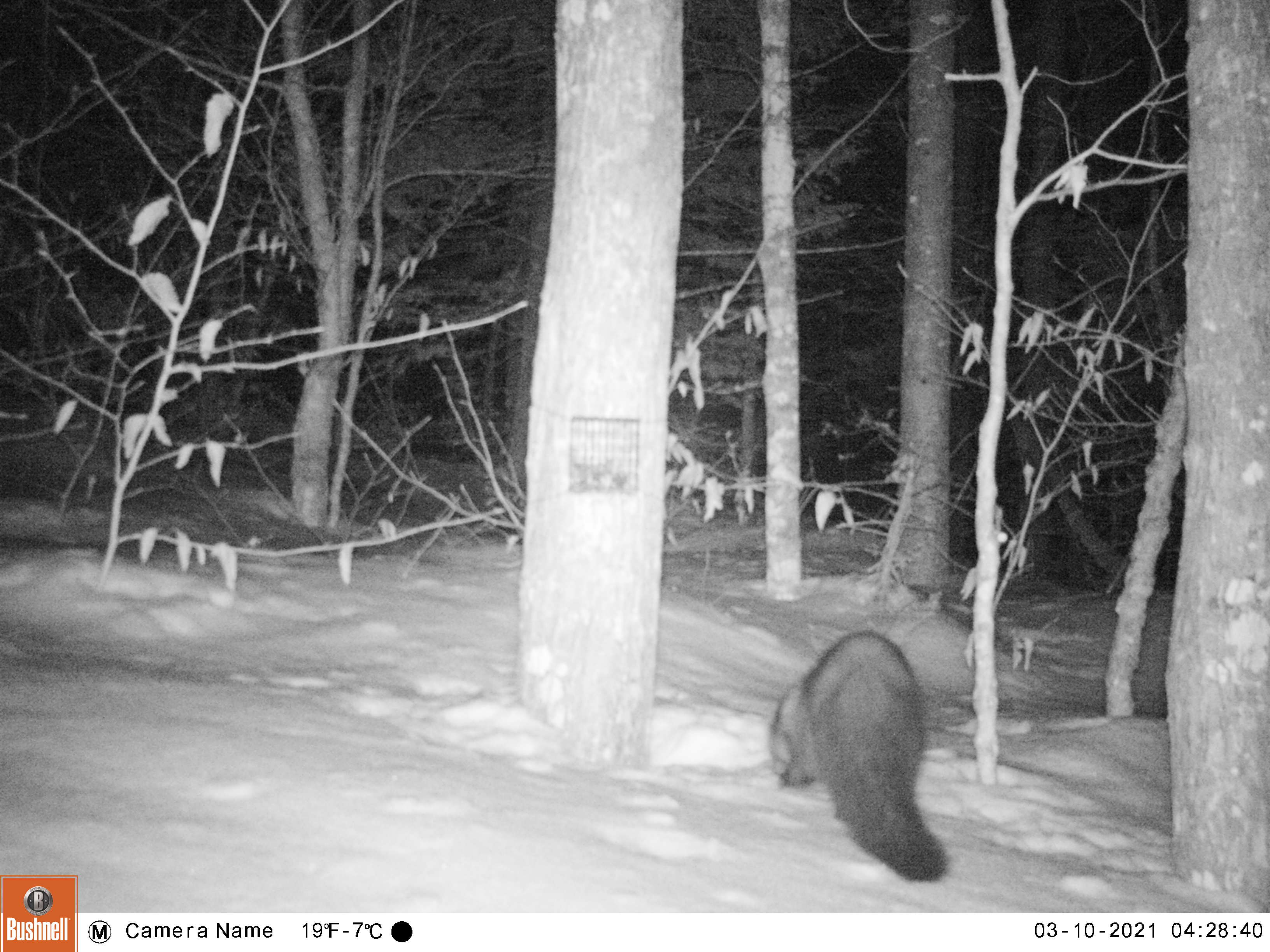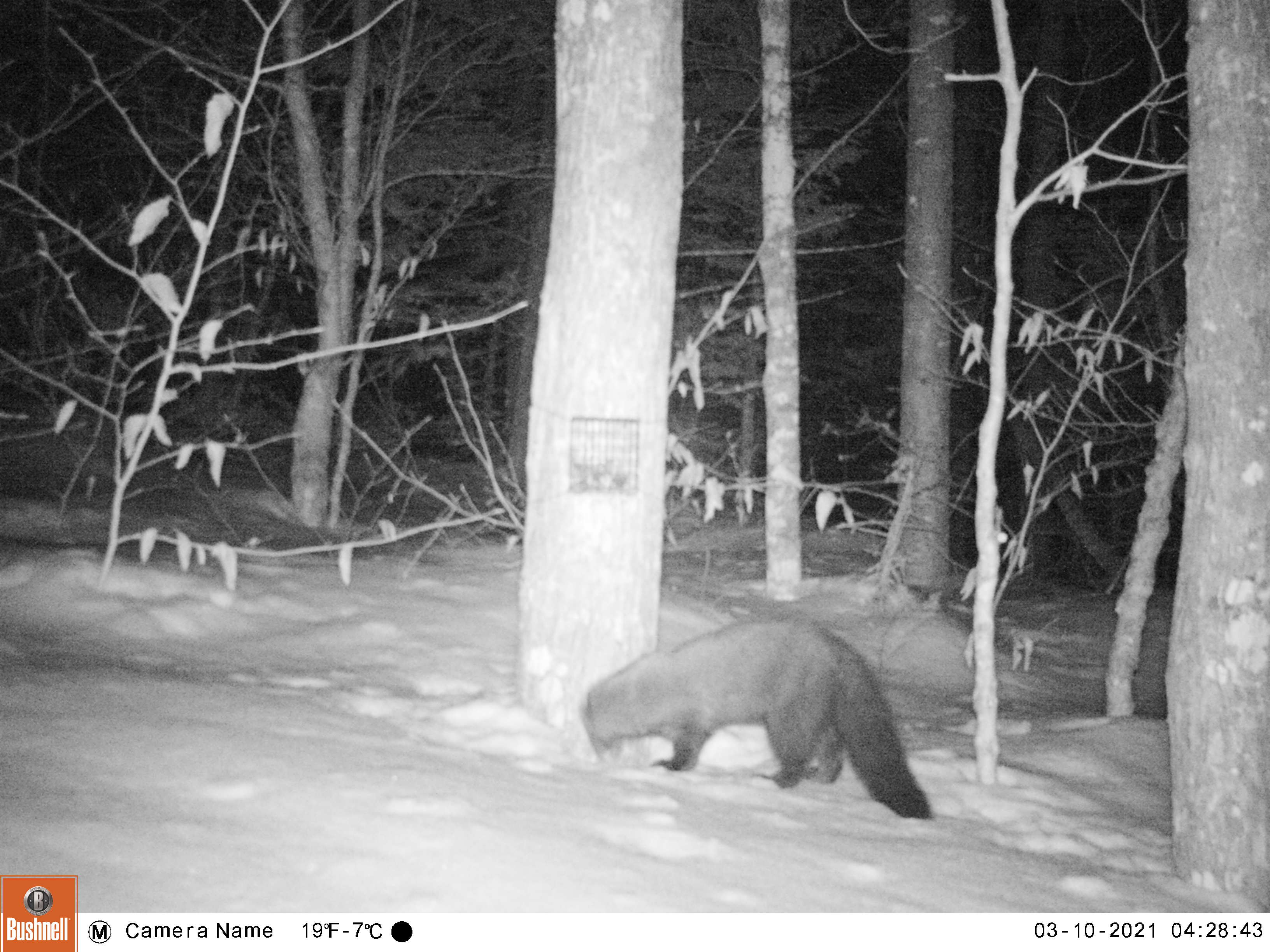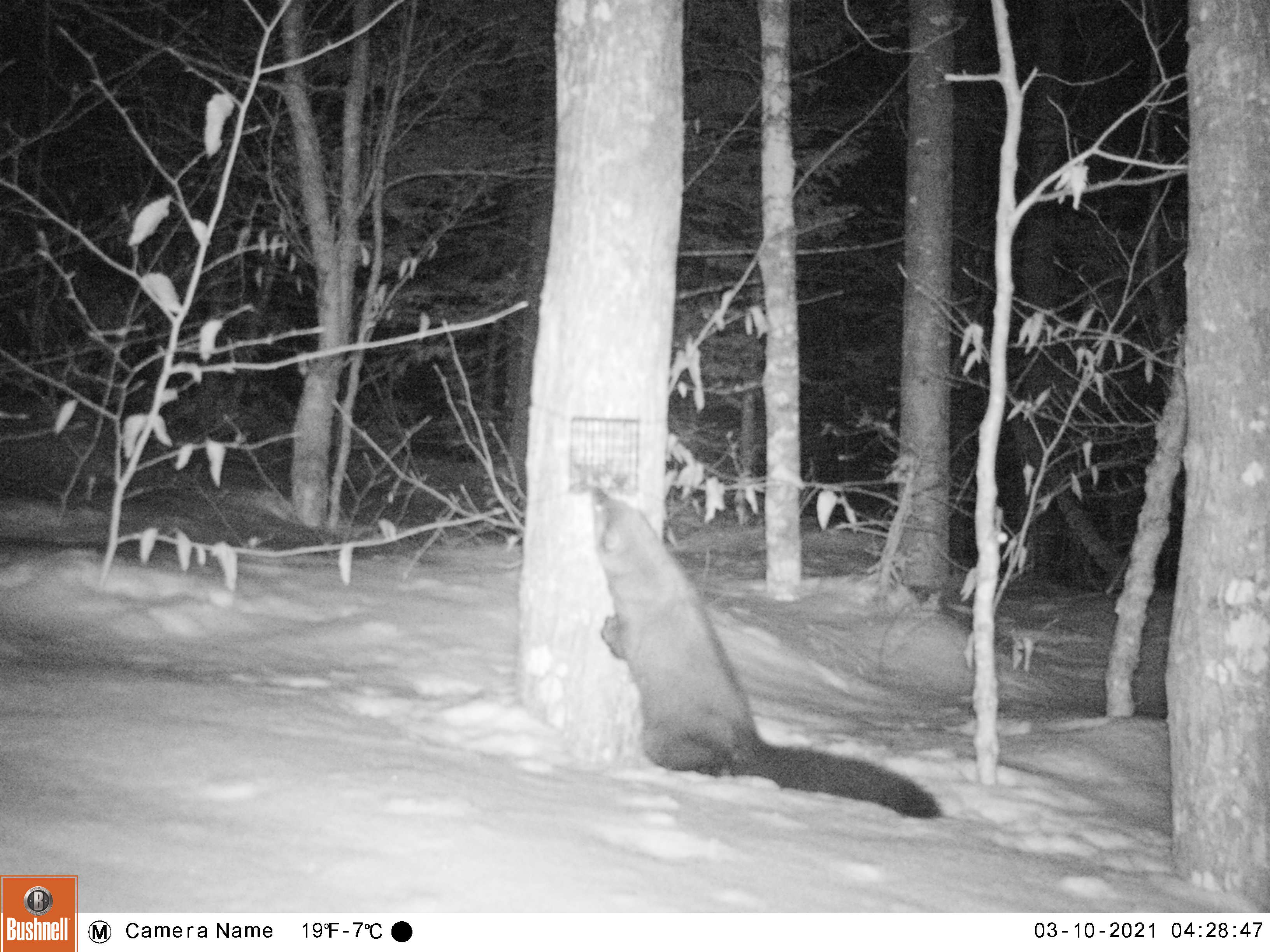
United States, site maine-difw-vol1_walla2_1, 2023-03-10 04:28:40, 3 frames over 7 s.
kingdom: Animalia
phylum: Chordata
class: Mammalia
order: Carnivora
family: Mustelidae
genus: Pekania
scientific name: Pekania pennanti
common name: fisher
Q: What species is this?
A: Fisher (Pekania pennanti).